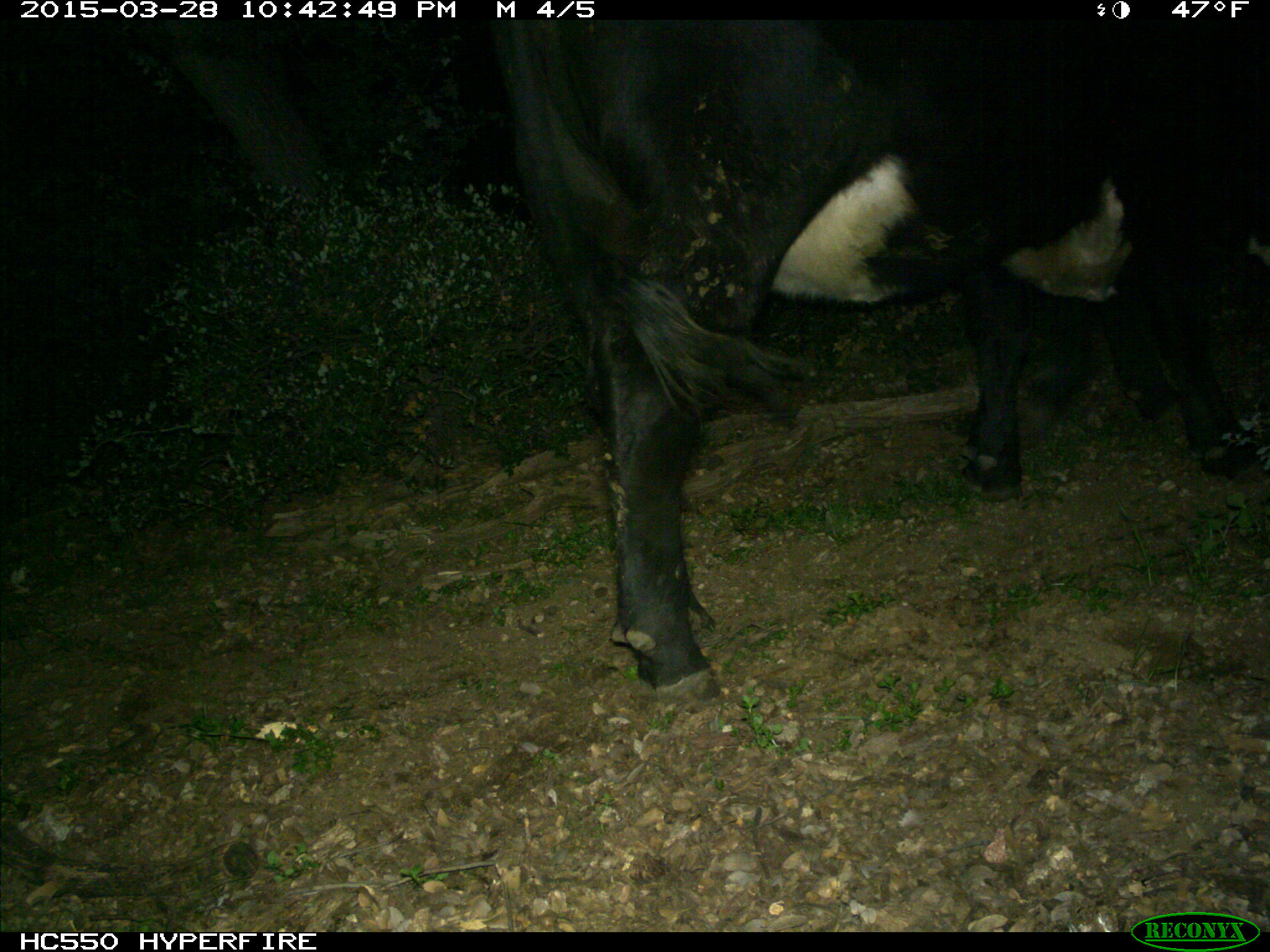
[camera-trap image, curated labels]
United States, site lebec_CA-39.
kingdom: Animalia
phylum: Chordata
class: Mammalia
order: Artiodactyla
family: Bovidae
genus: Bos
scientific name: Bos taurus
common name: domestic cow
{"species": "Bos taurus (domestic cow)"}